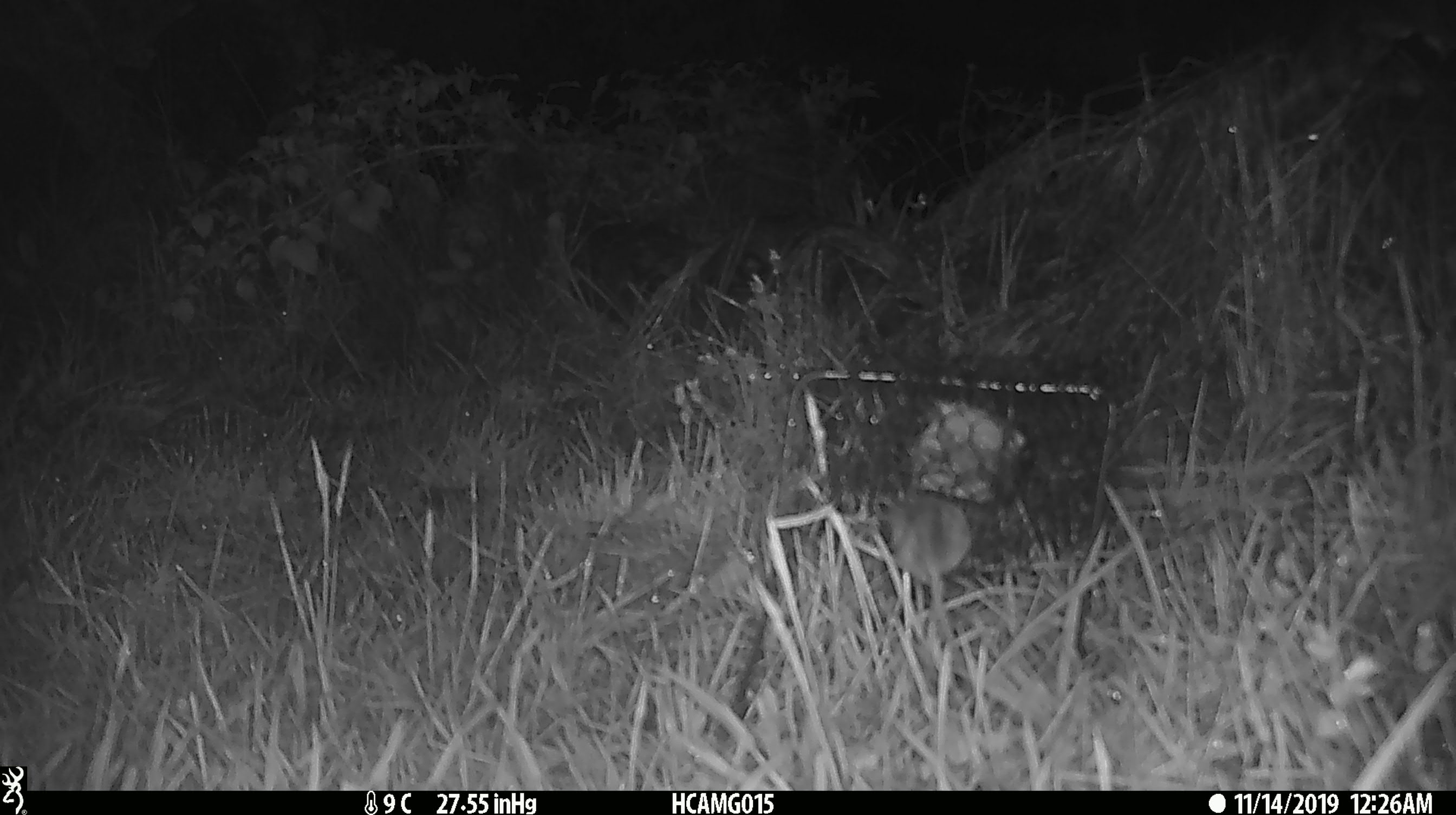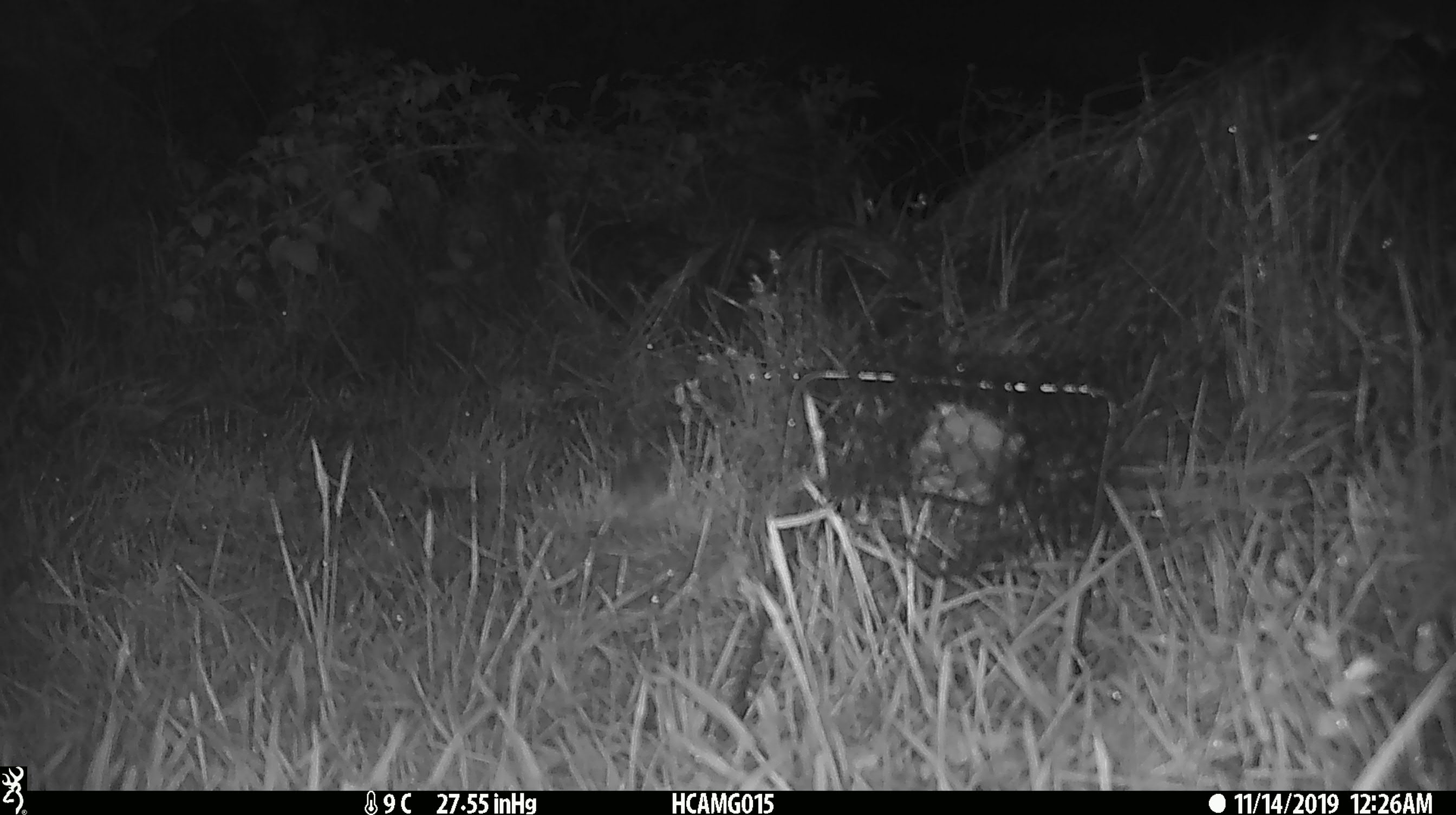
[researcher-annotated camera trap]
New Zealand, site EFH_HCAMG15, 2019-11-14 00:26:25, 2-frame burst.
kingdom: Animalia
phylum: Chordata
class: Mammalia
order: Rodentia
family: Muridae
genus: Mus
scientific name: Mus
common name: mouse